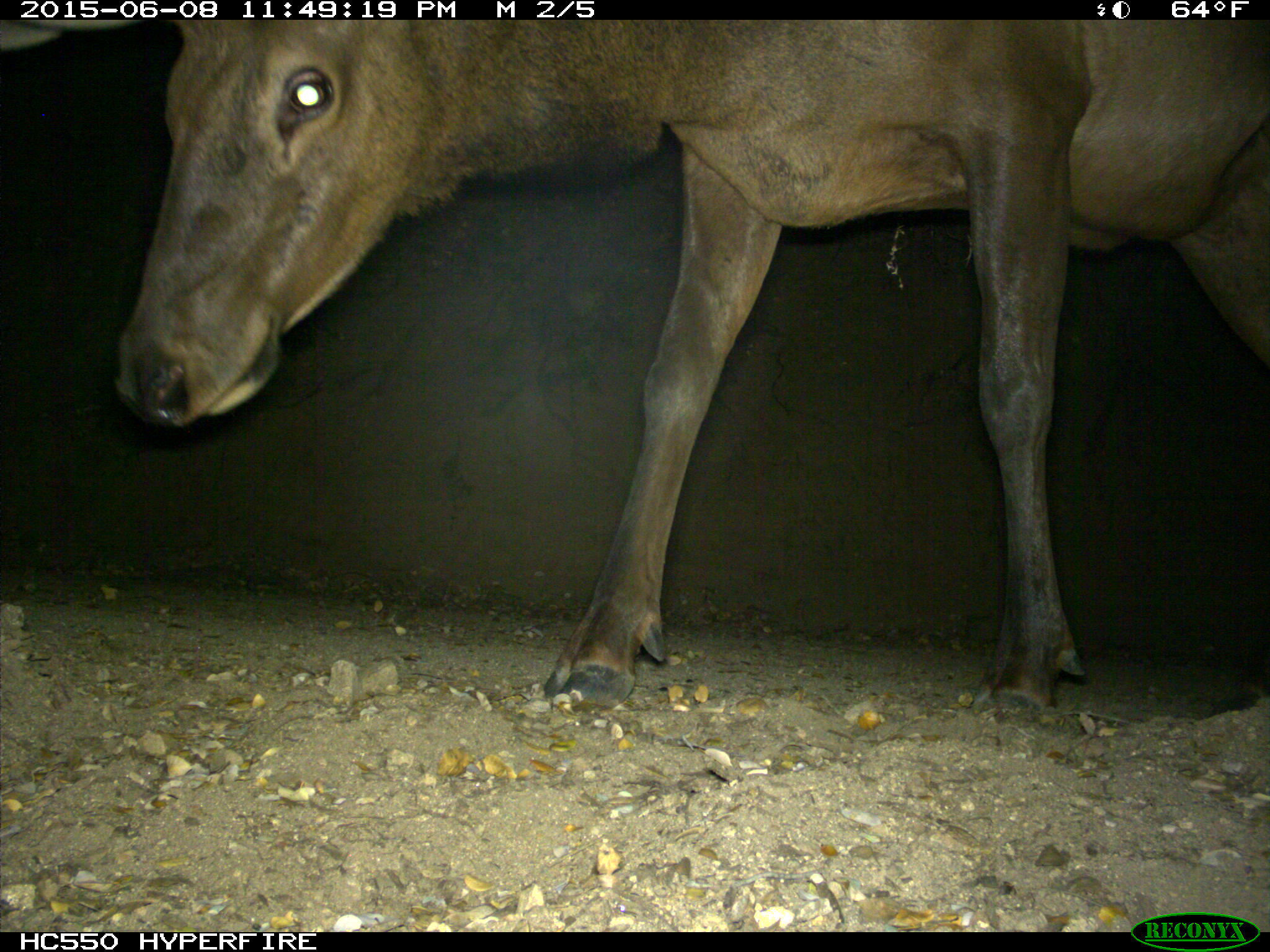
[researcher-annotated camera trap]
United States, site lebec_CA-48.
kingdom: Animalia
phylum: Chordata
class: Mammalia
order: Artiodactyla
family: Cervidae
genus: Cervus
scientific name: Cervus canadensis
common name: elk